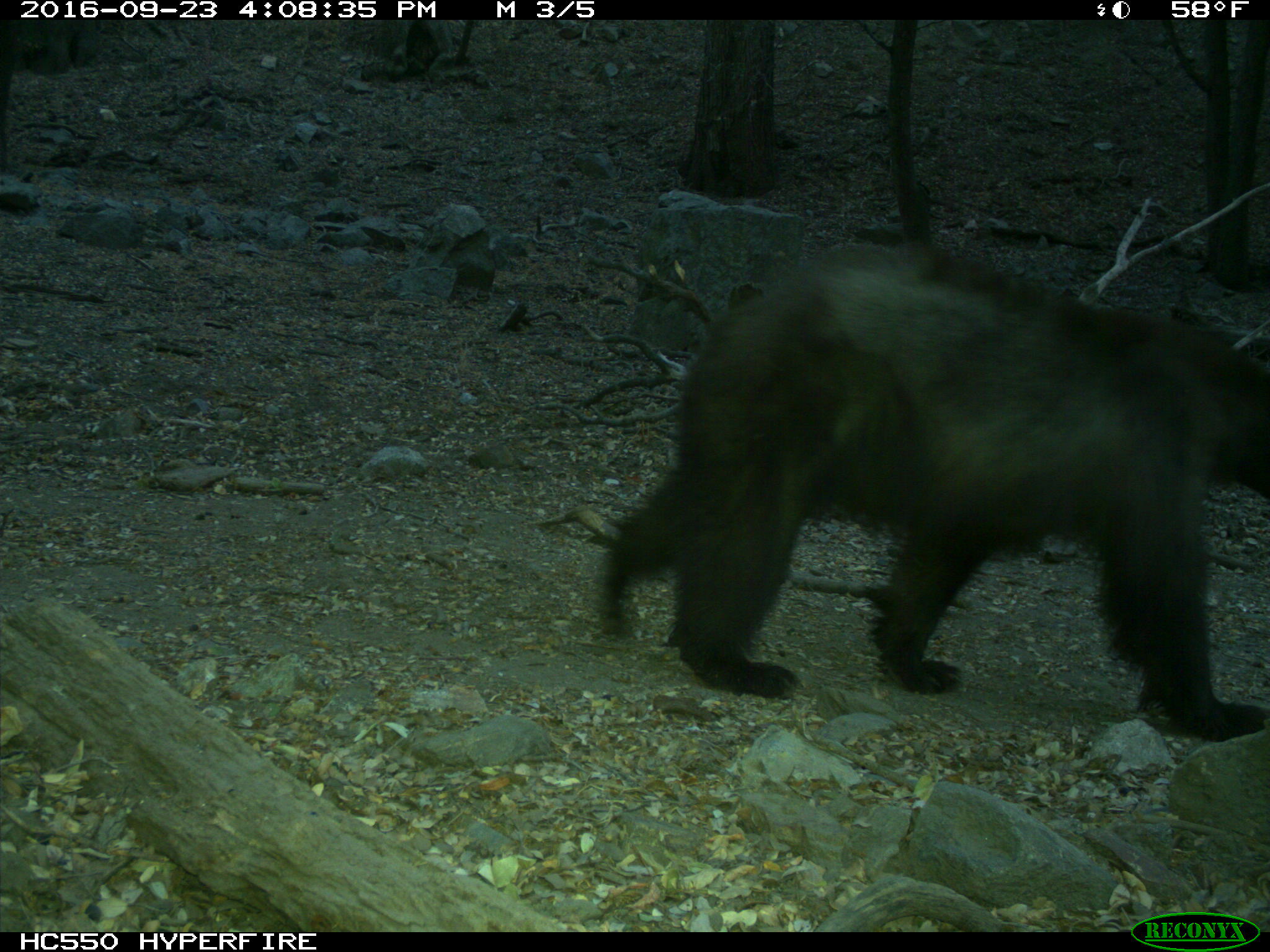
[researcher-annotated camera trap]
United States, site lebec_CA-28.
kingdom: Animalia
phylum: Chordata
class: Mammalia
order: Carnivora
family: Ursidae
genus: Ursus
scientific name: Ursus americanus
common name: american black bear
Ursus americanus (american black bear).